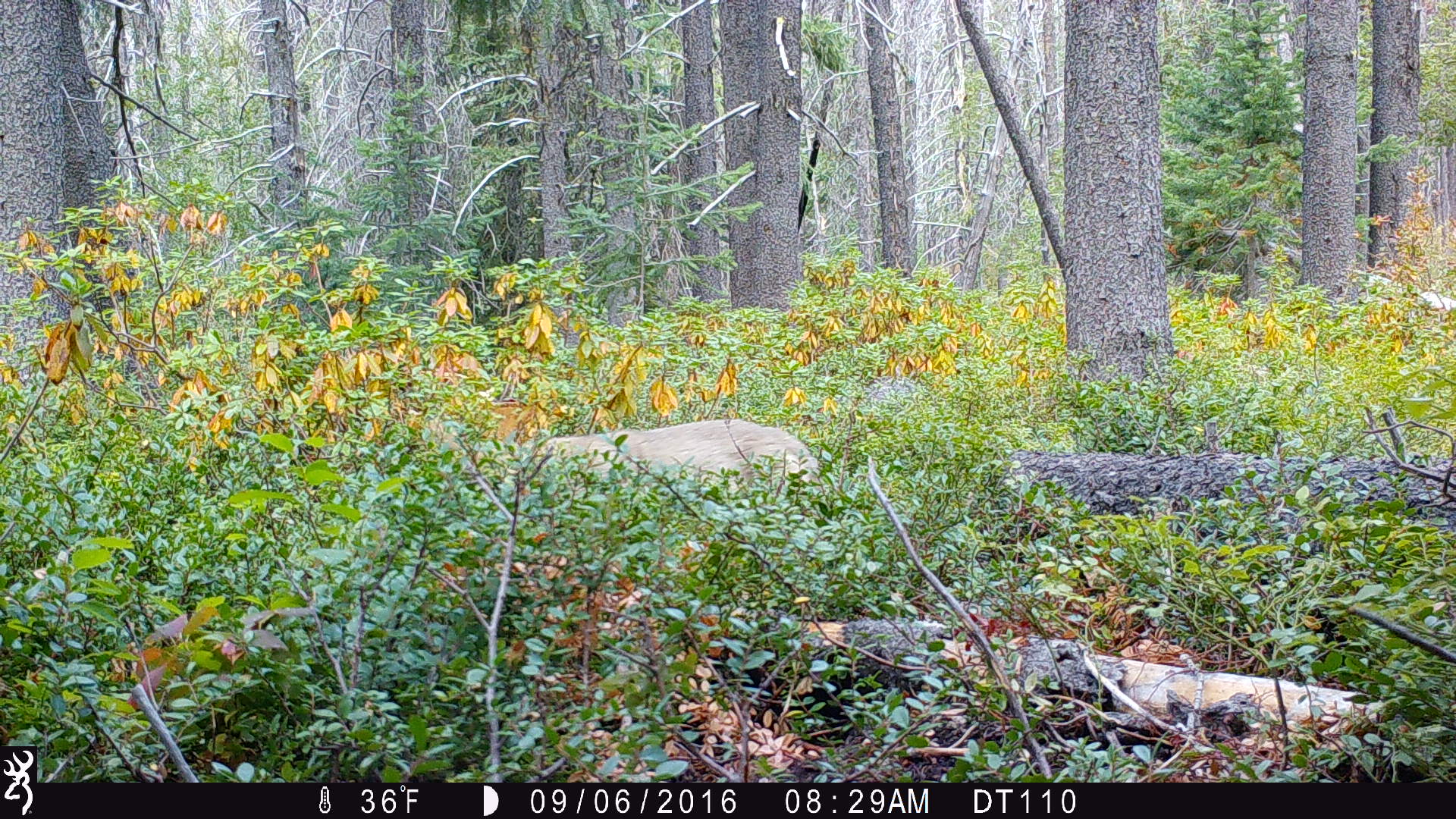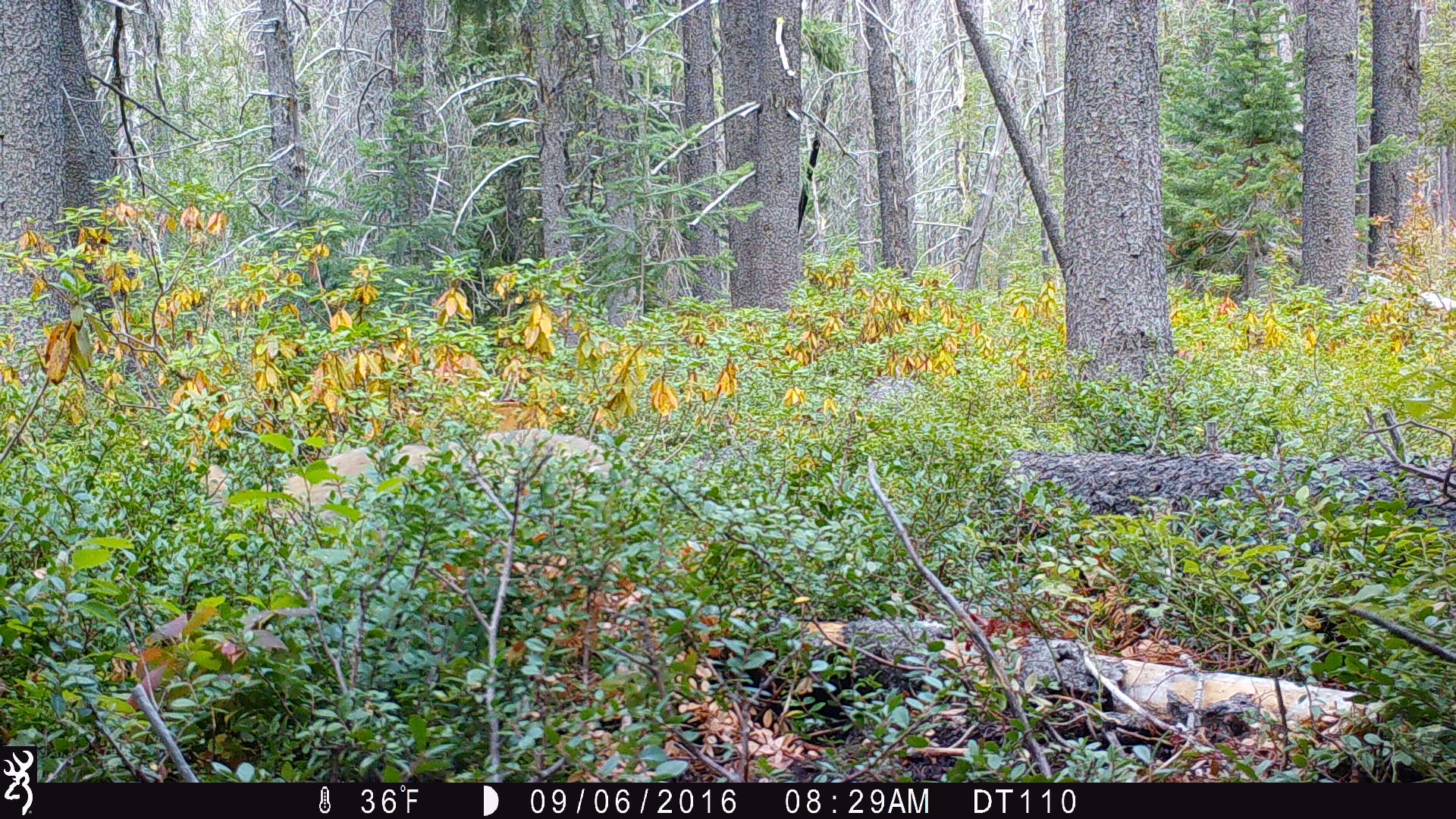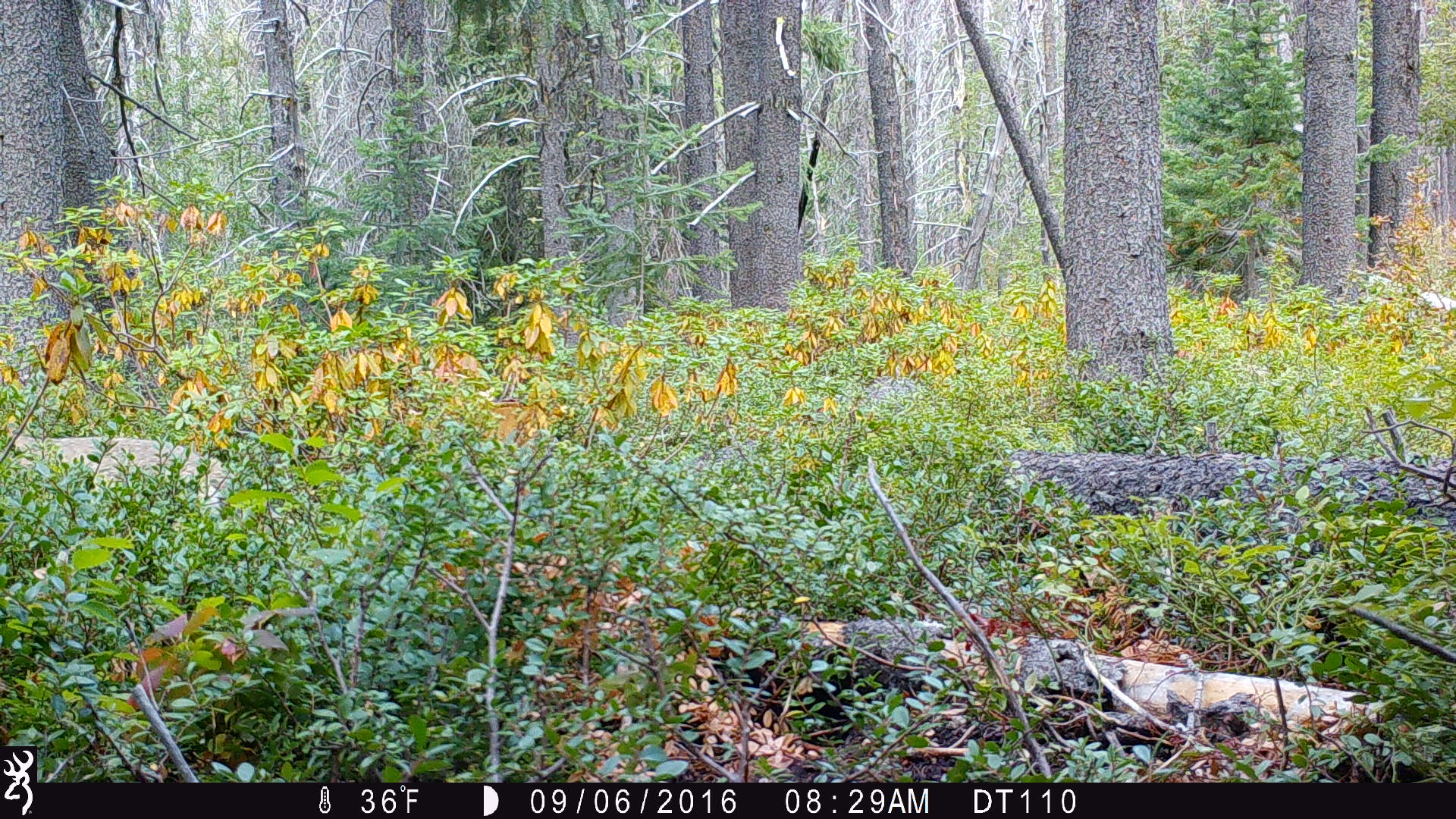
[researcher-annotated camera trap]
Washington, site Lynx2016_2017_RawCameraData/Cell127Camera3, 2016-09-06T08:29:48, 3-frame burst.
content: unidentified animal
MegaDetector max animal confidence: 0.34